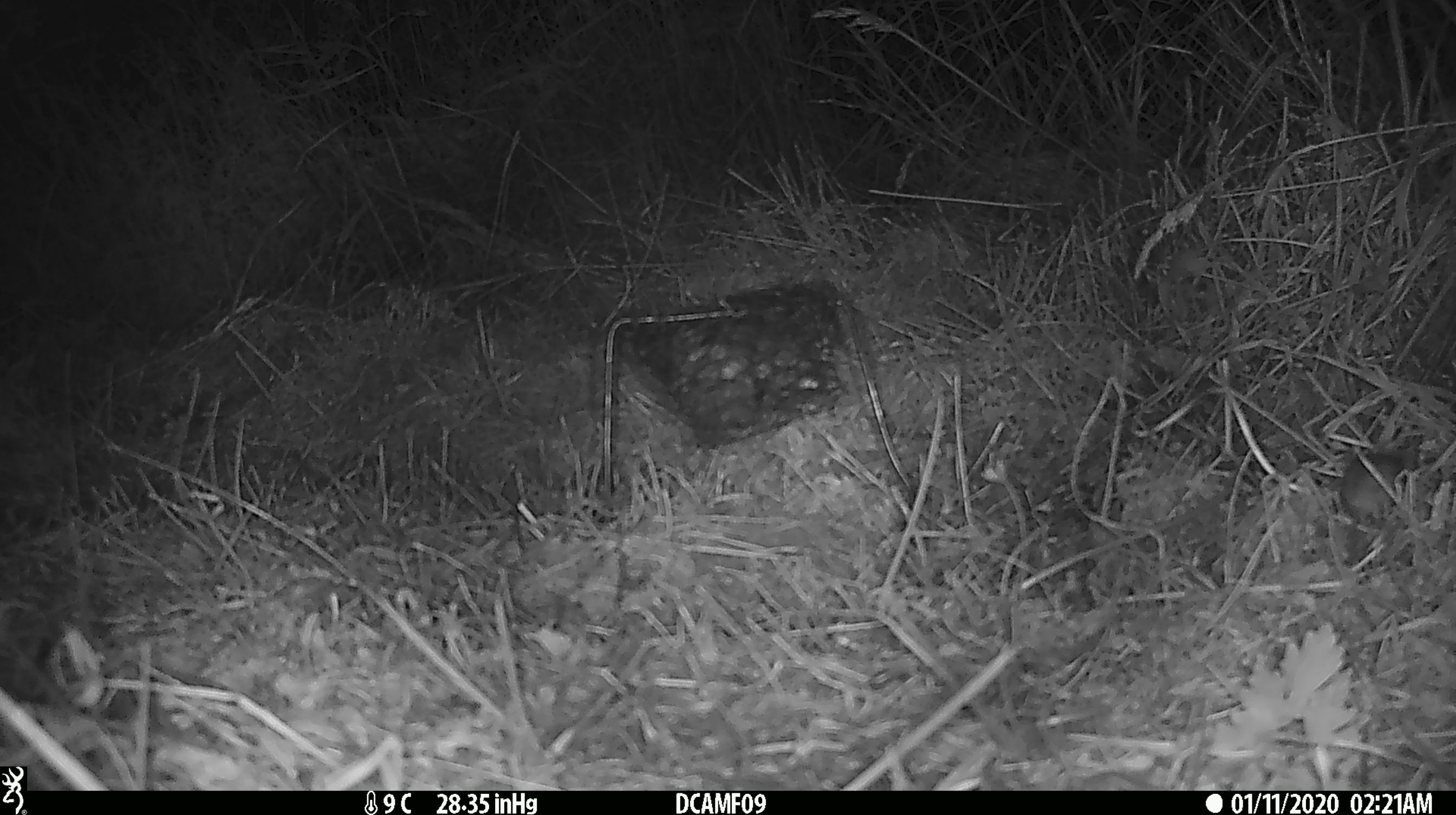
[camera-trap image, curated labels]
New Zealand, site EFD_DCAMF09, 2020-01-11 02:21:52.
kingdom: Animalia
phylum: Chordata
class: Mammalia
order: Rodentia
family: Muridae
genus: Mus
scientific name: Mus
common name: mouse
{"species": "mouse (Mus)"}